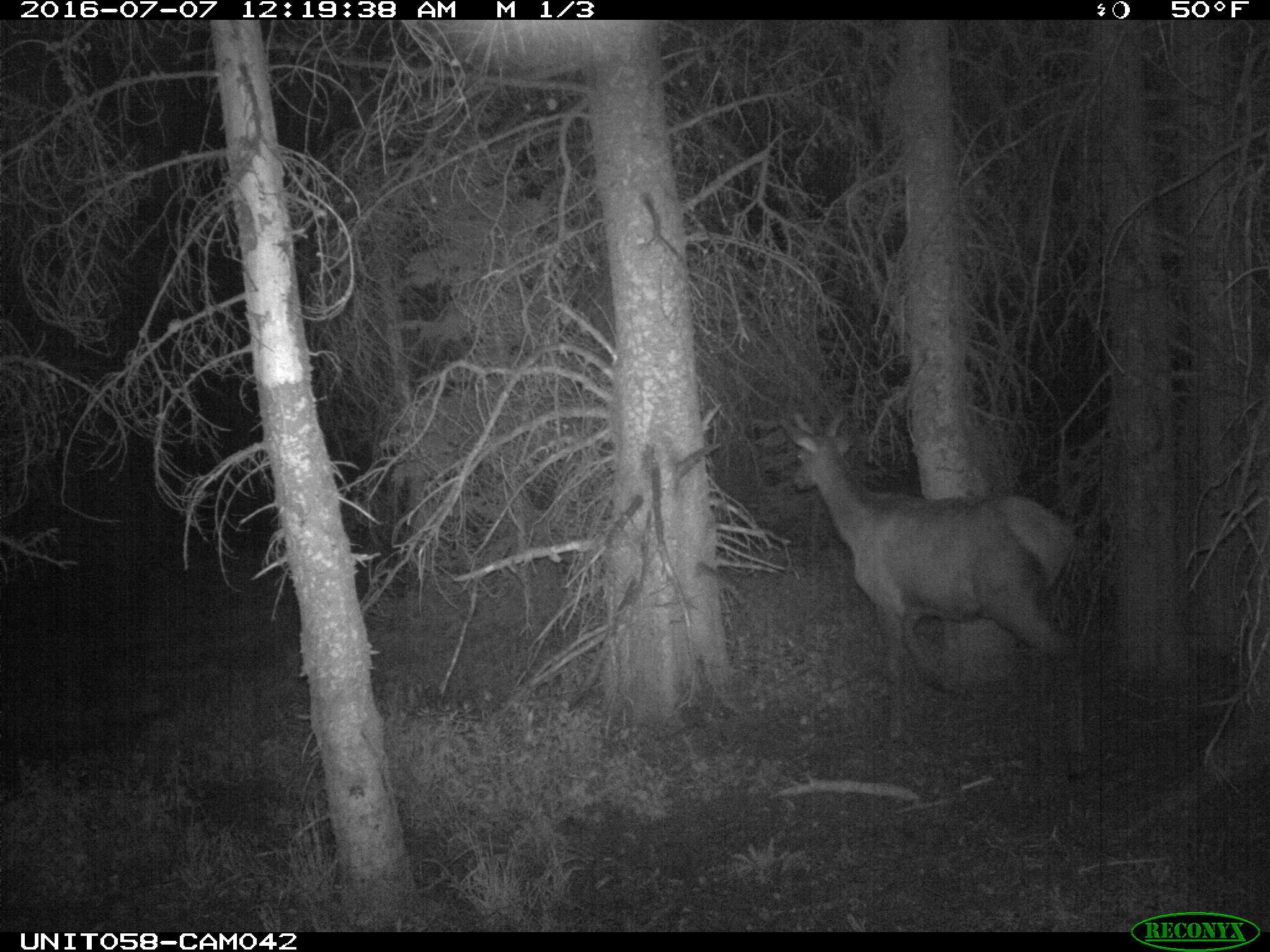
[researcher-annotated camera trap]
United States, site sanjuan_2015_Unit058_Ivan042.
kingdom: Animalia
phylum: Chordata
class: Mammalia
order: Artiodactyla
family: Cervidae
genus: Cervus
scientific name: Cervus elaphus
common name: red deer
Cervus elaphus (red deer).